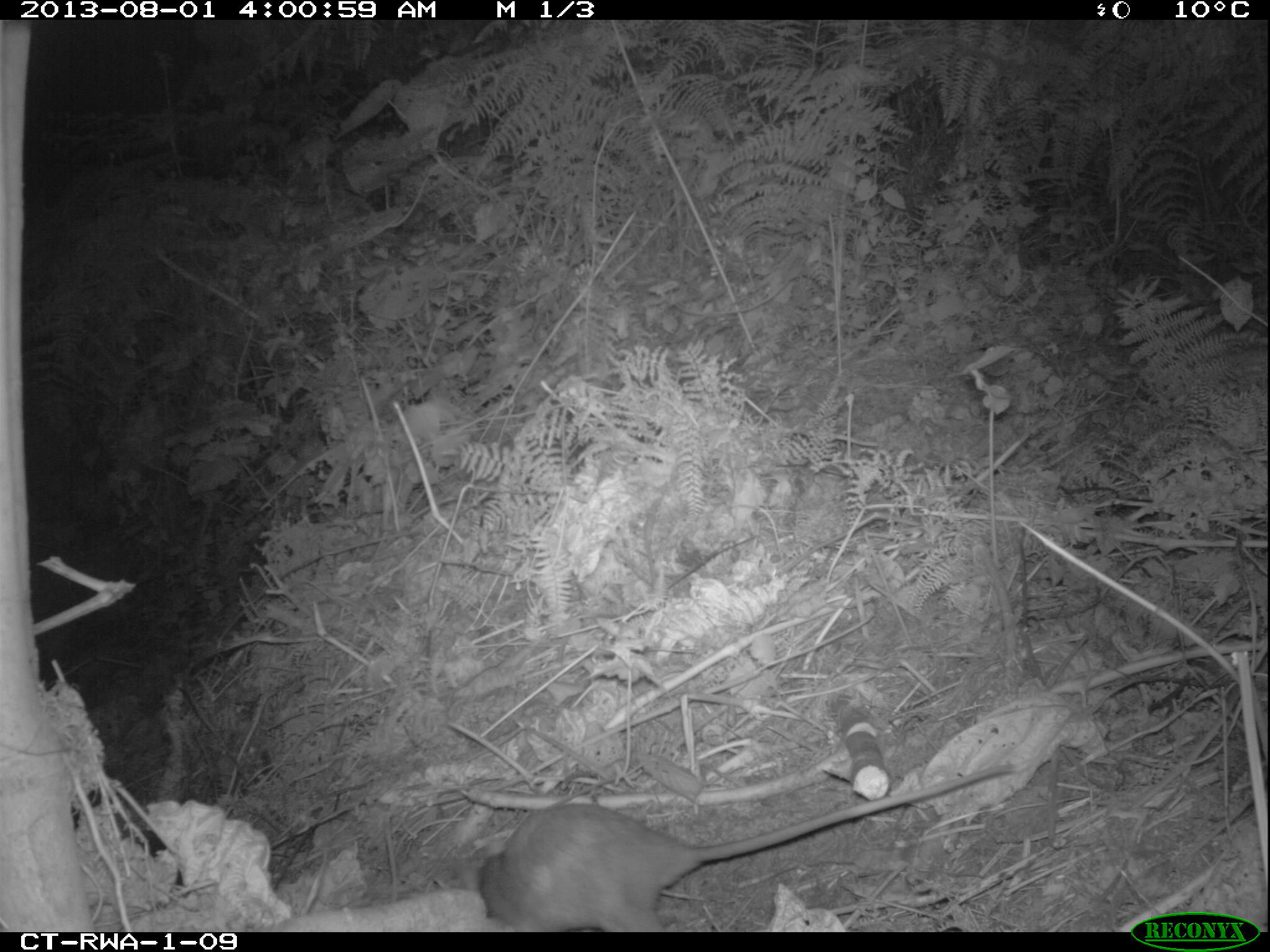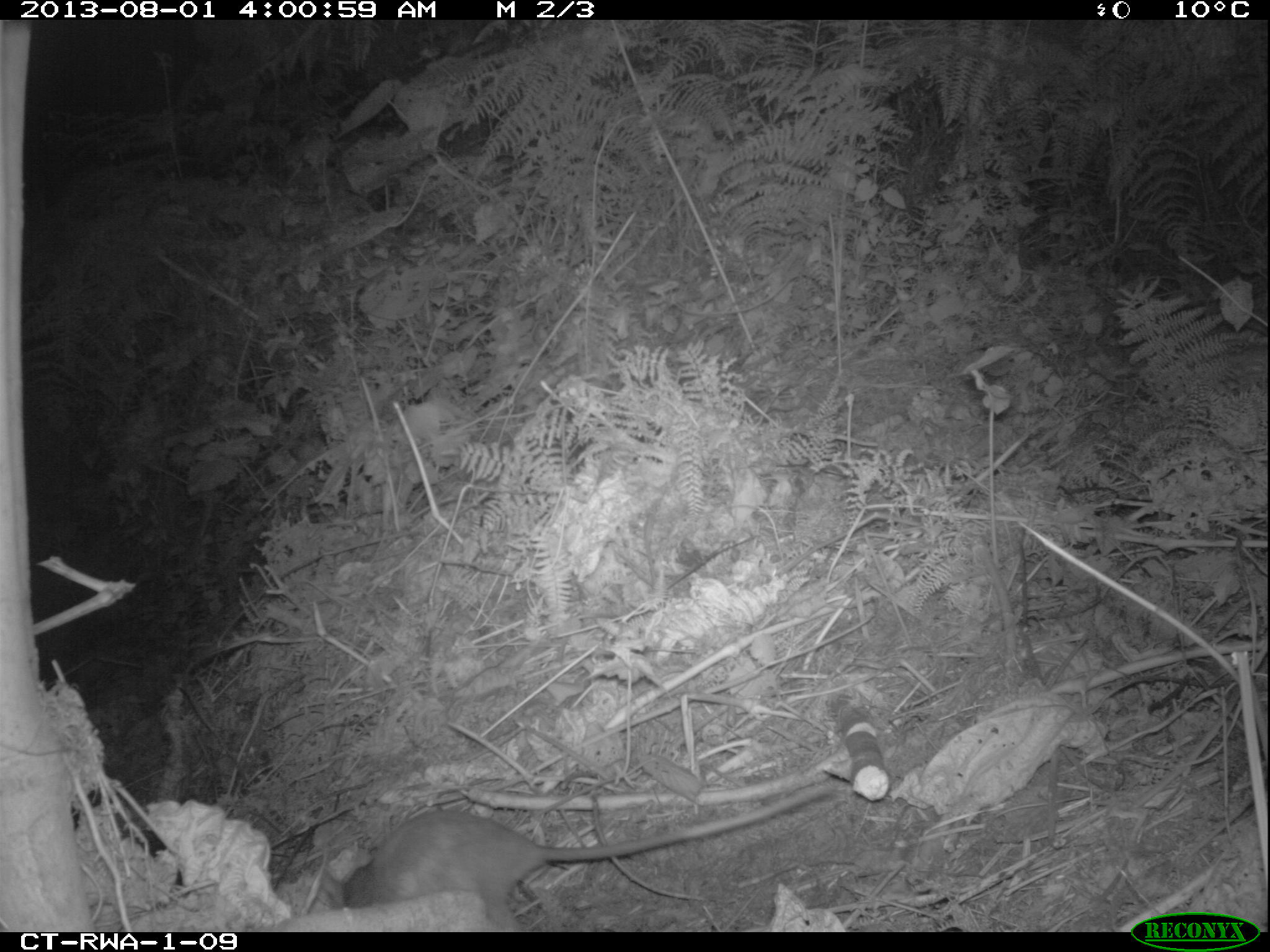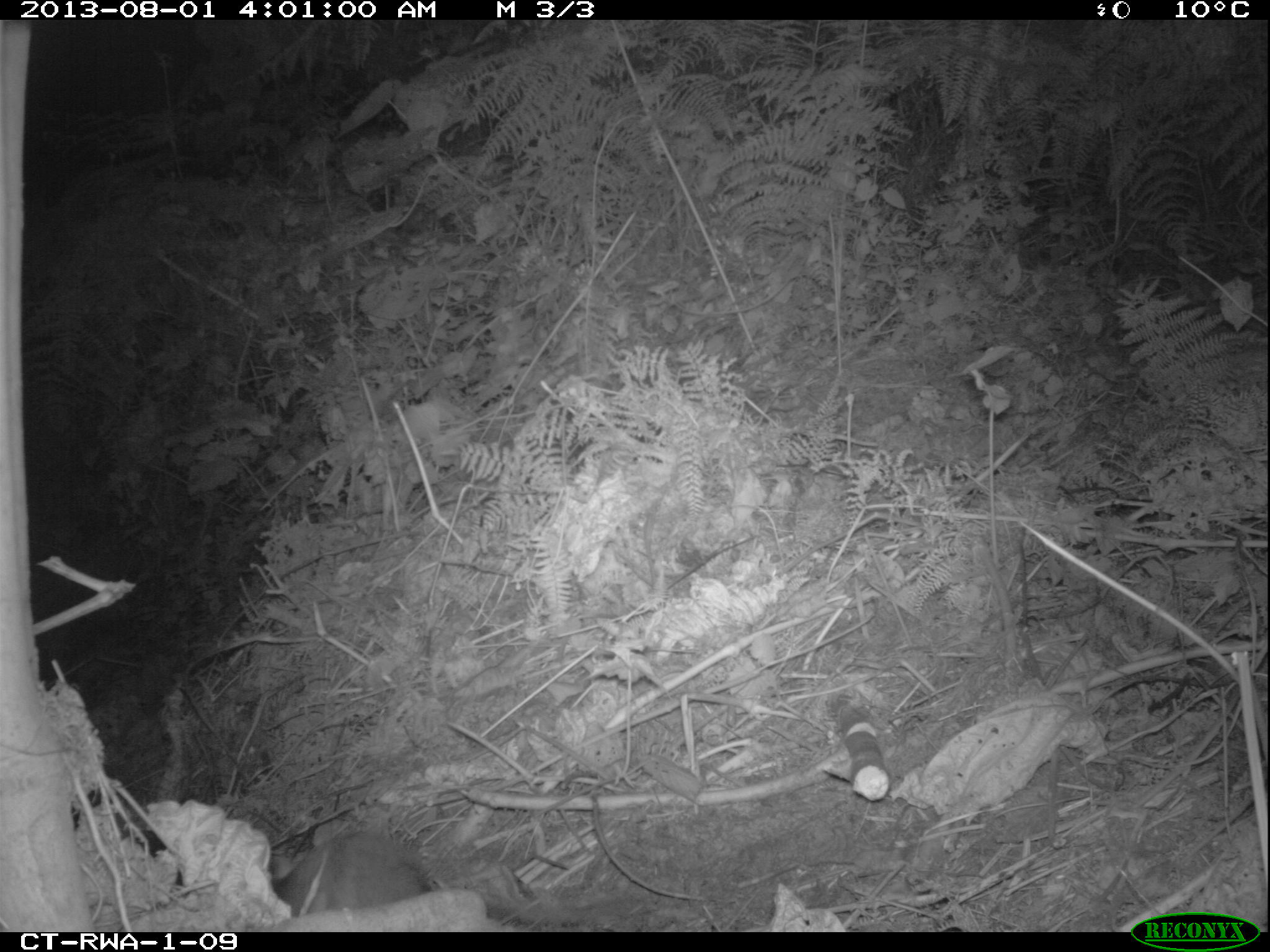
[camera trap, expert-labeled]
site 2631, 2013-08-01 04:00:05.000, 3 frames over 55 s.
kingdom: Animalia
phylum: Chordata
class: Mammalia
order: Rodentia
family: Nesomyidae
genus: Cricetomys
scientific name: Cricetomys gambianus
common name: african giant pouched rat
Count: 1.